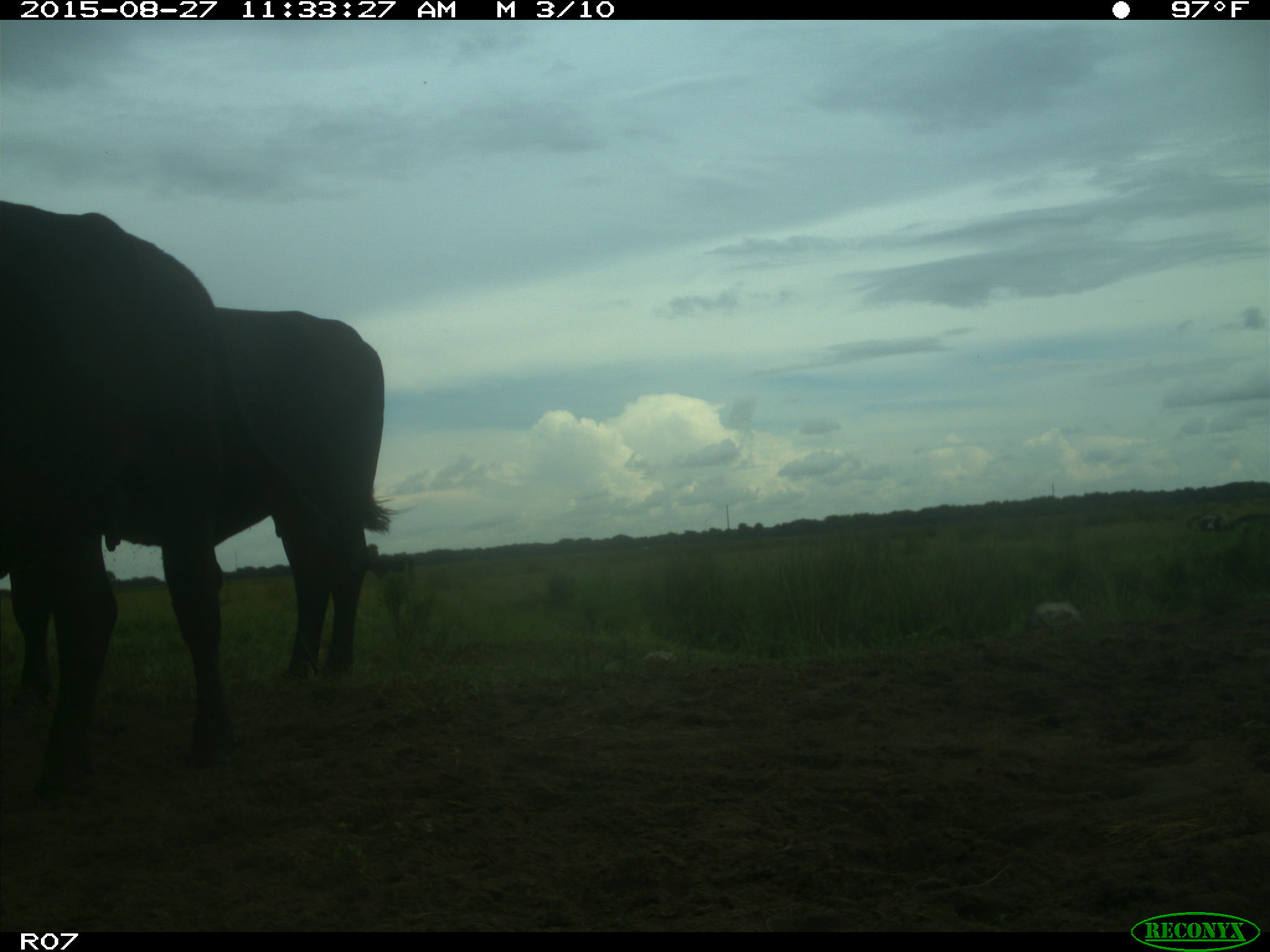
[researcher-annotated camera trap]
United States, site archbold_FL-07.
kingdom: Animalia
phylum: Chordata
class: Mammalia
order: Artiodactyla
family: Bovidae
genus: Bos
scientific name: Bos taurus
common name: domestic cow